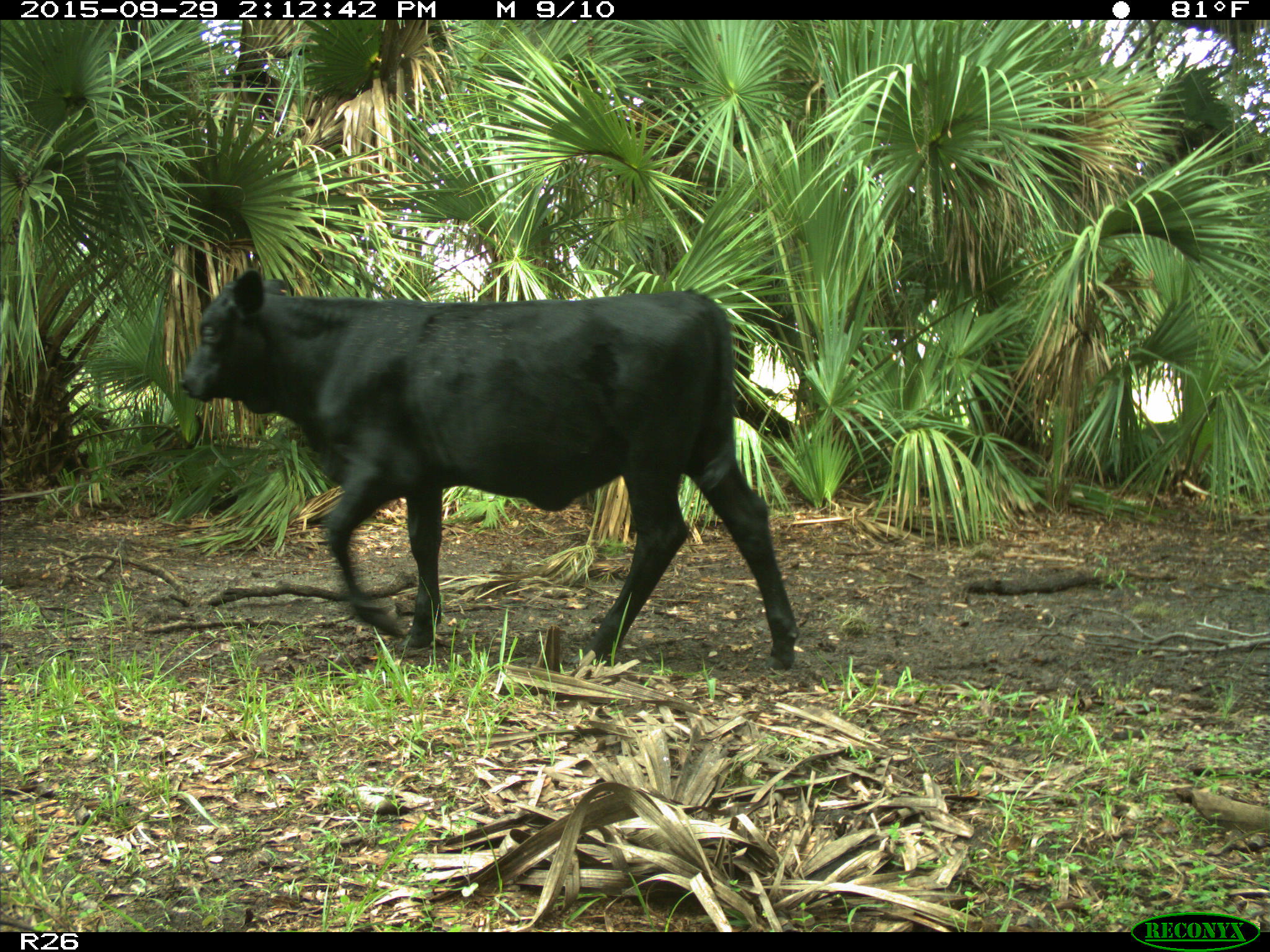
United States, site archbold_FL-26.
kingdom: Animalia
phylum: Chordata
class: Mammalia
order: Artiodactyla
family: Bovidae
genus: Bos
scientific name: Bos taurus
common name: domestic cow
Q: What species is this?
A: Bos taurus (domestic cow).